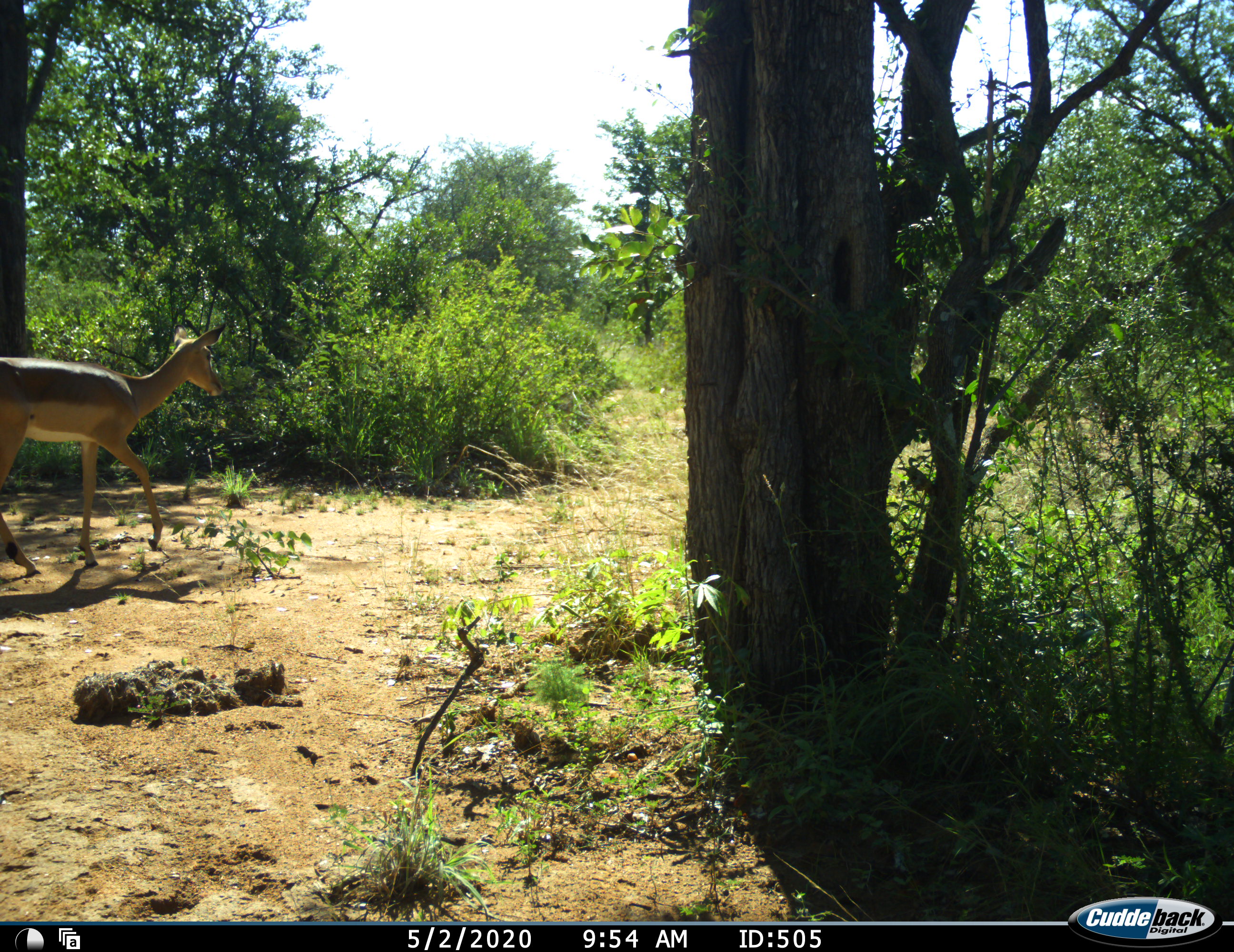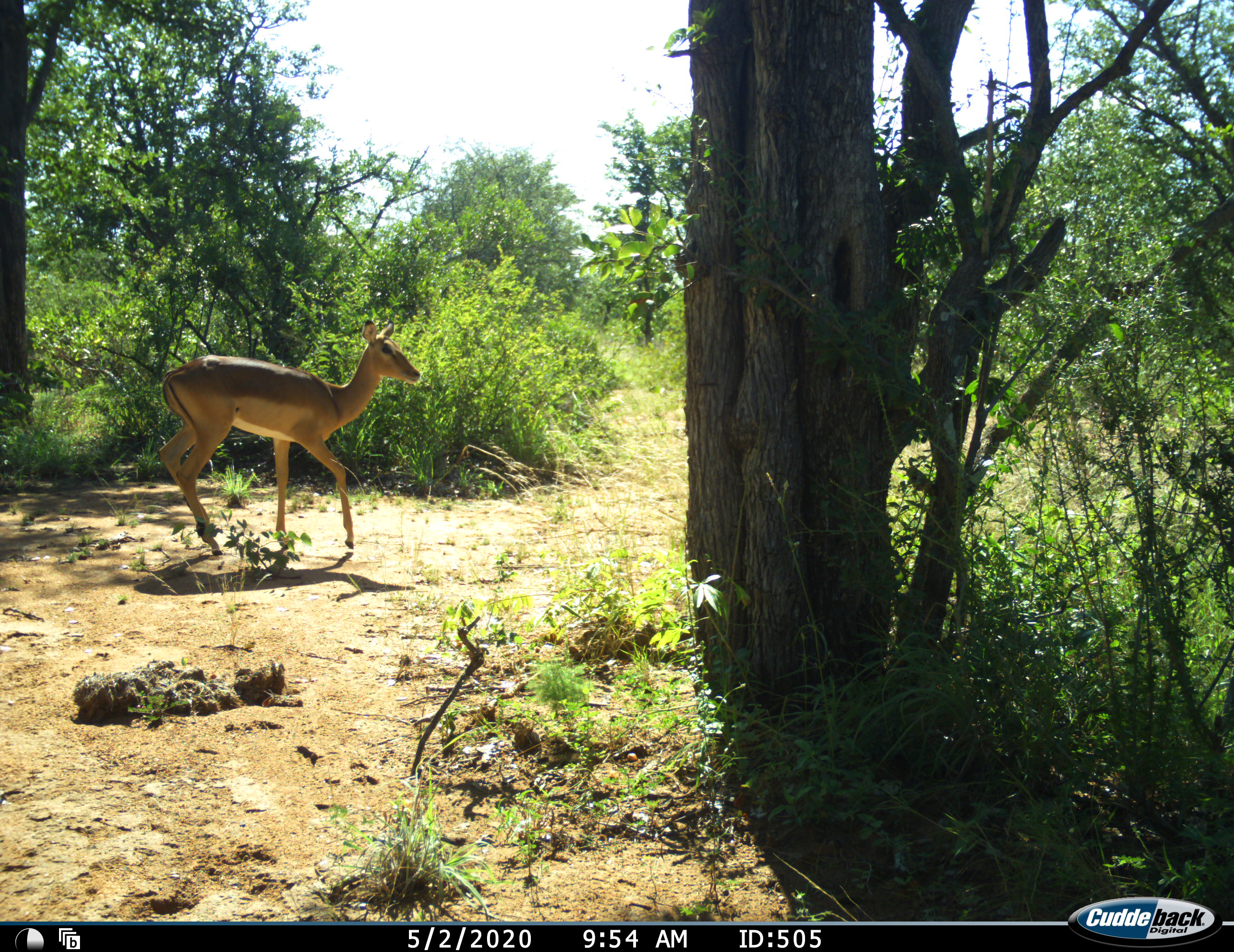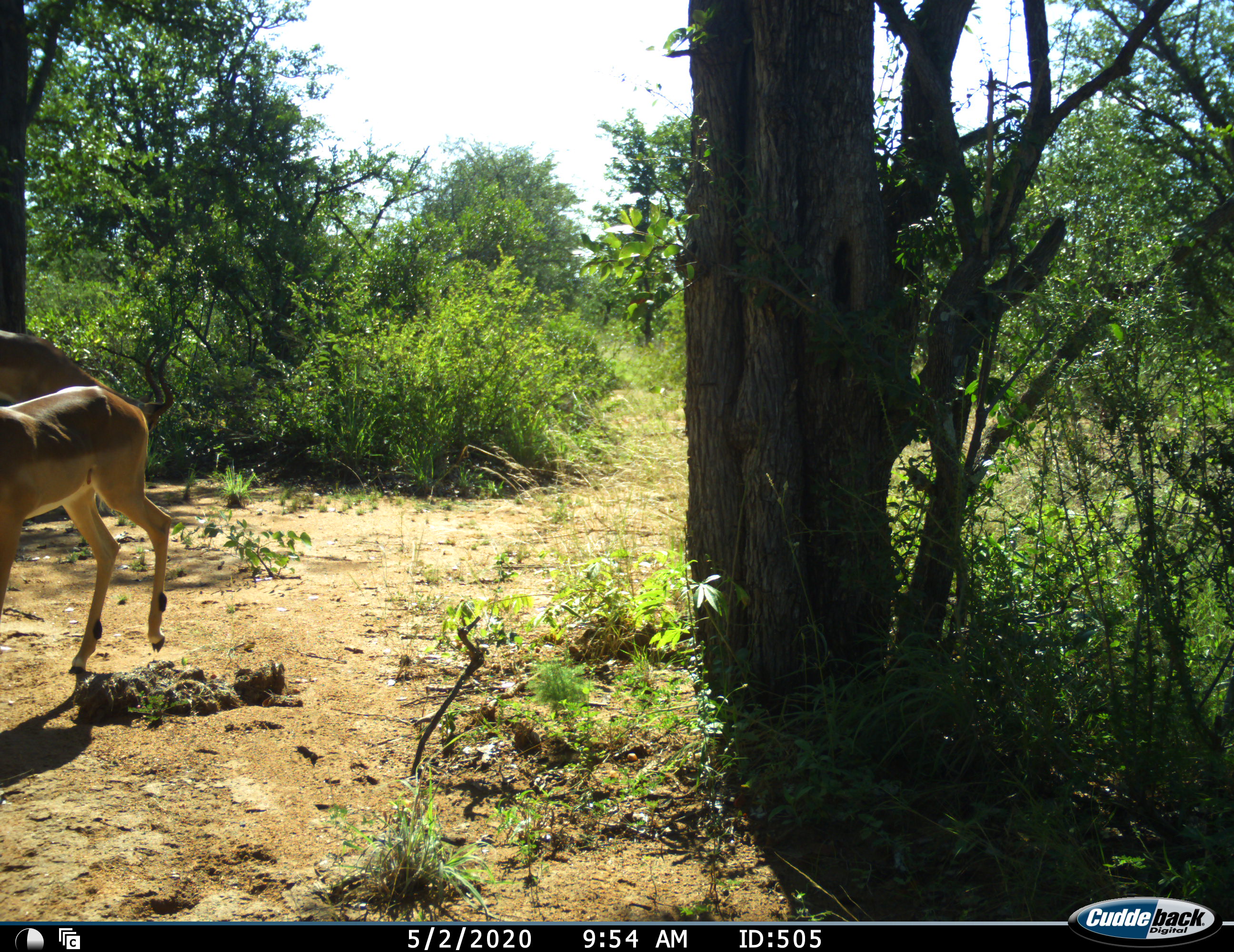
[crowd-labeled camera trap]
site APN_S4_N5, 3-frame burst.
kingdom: Animalia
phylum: Chordata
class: Mammalia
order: Artiodactyla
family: Bovidae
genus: Aepyceros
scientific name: Aepyceros melampus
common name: impala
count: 2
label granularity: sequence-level